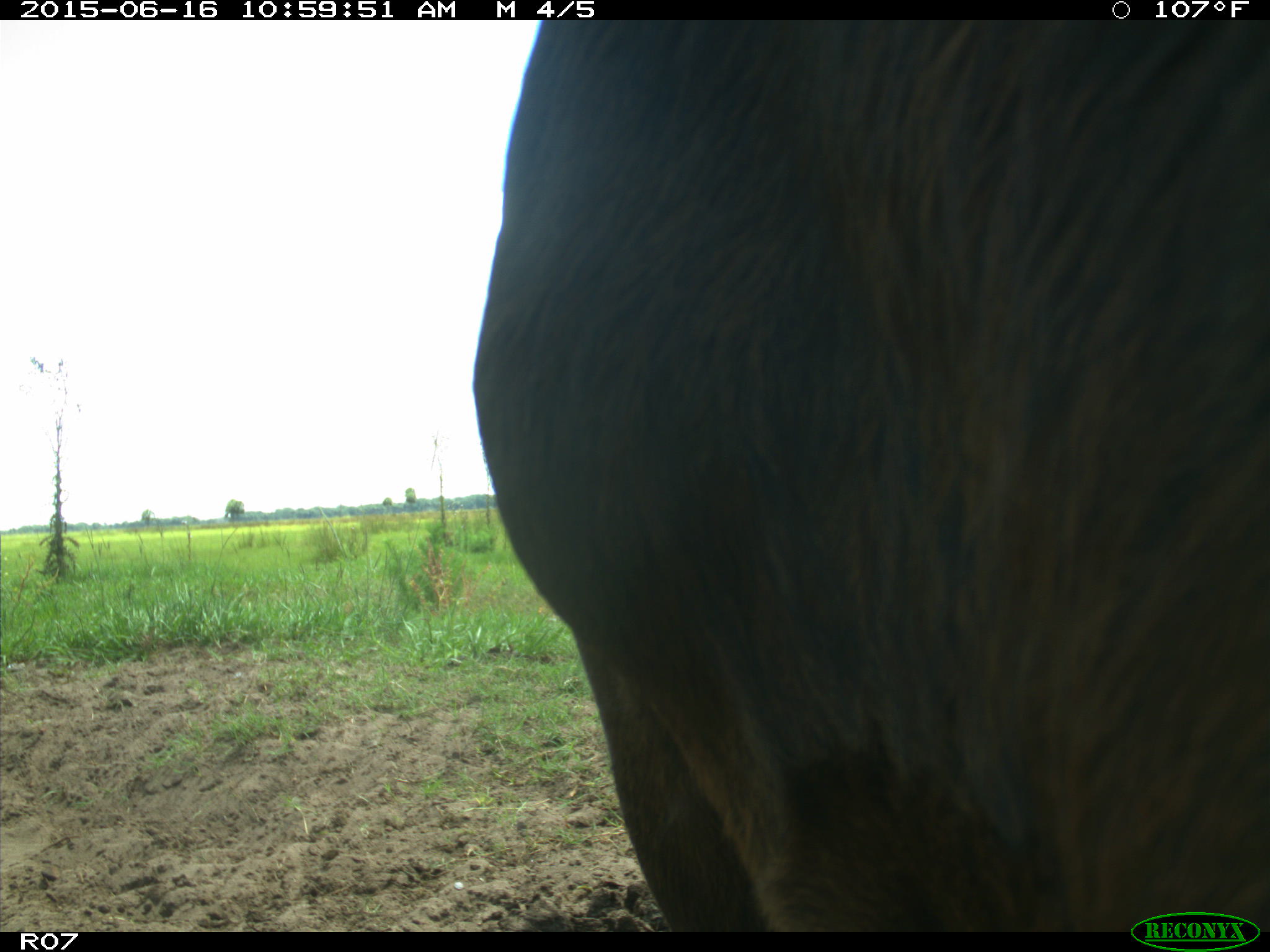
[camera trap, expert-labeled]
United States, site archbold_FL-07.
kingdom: Animalia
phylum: Chordata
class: Mammalia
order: Artiodactyla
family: Bovidae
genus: Bos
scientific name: Bos taurus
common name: domestic cow